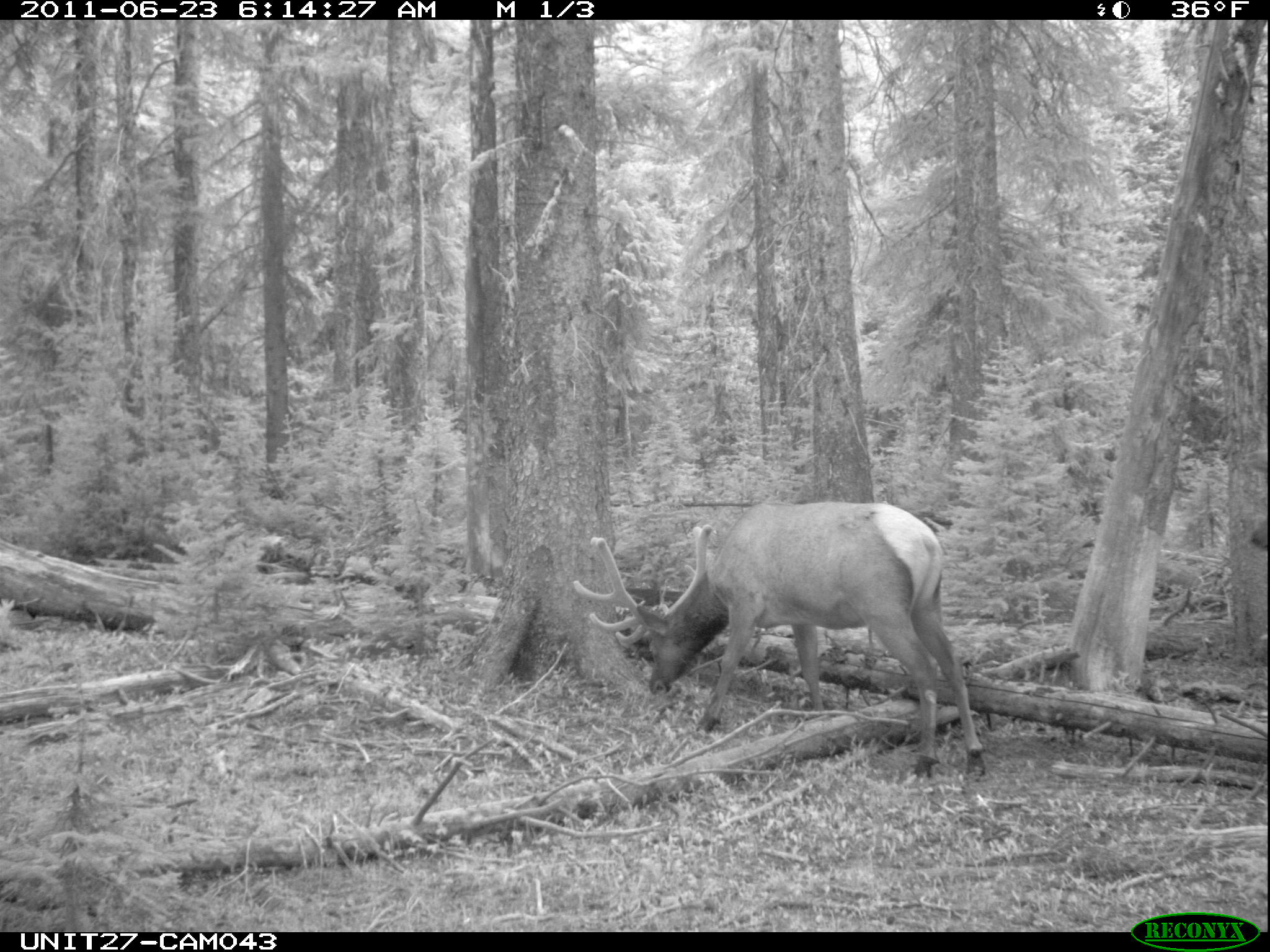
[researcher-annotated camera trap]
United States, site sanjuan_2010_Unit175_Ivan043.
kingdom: Animalia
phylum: Chordata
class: Mammalia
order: Artiodactyla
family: Cervidae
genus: Cervus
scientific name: Cervus elaphus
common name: red deer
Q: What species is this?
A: Cervus elaphus (red deer).